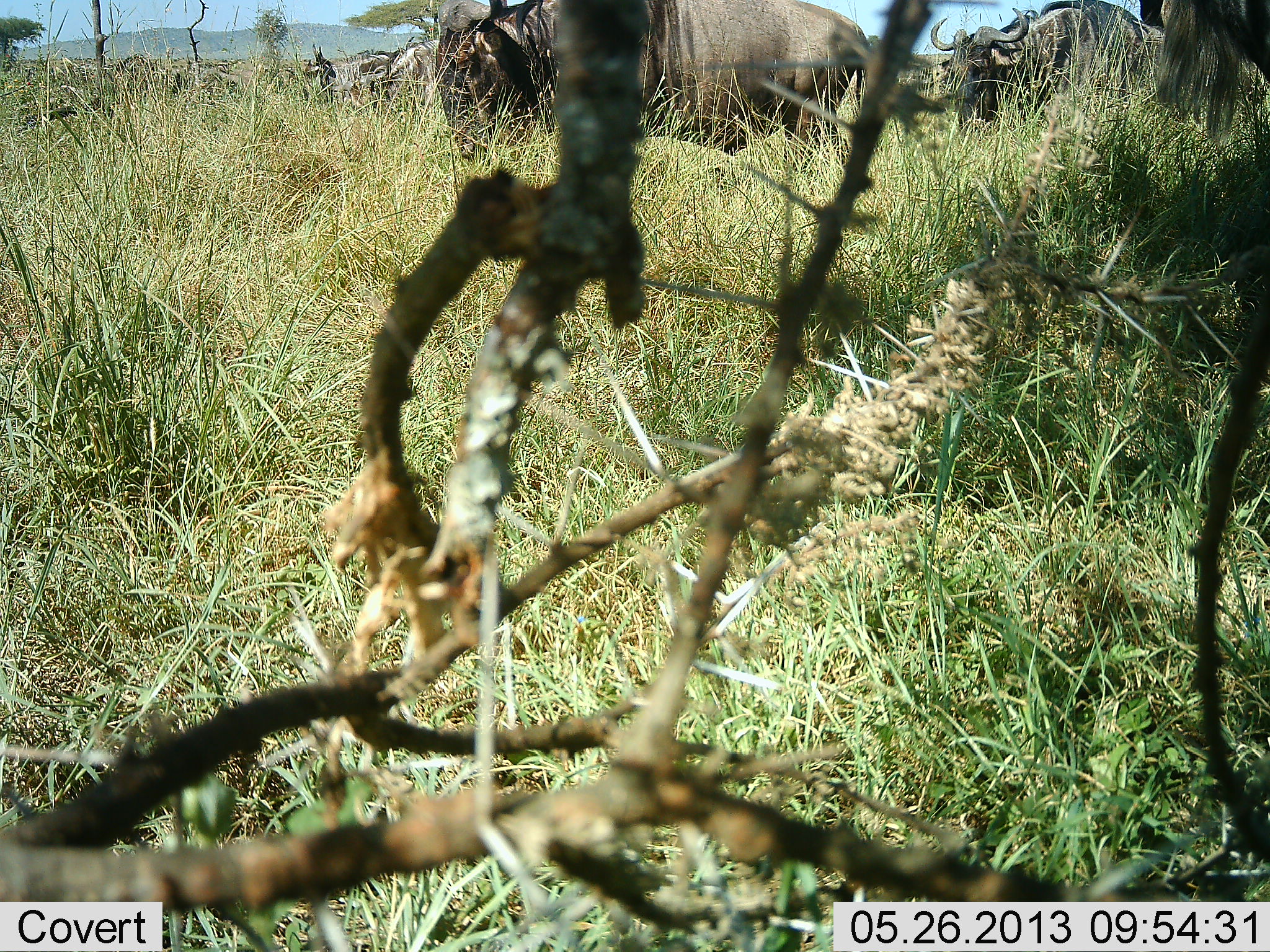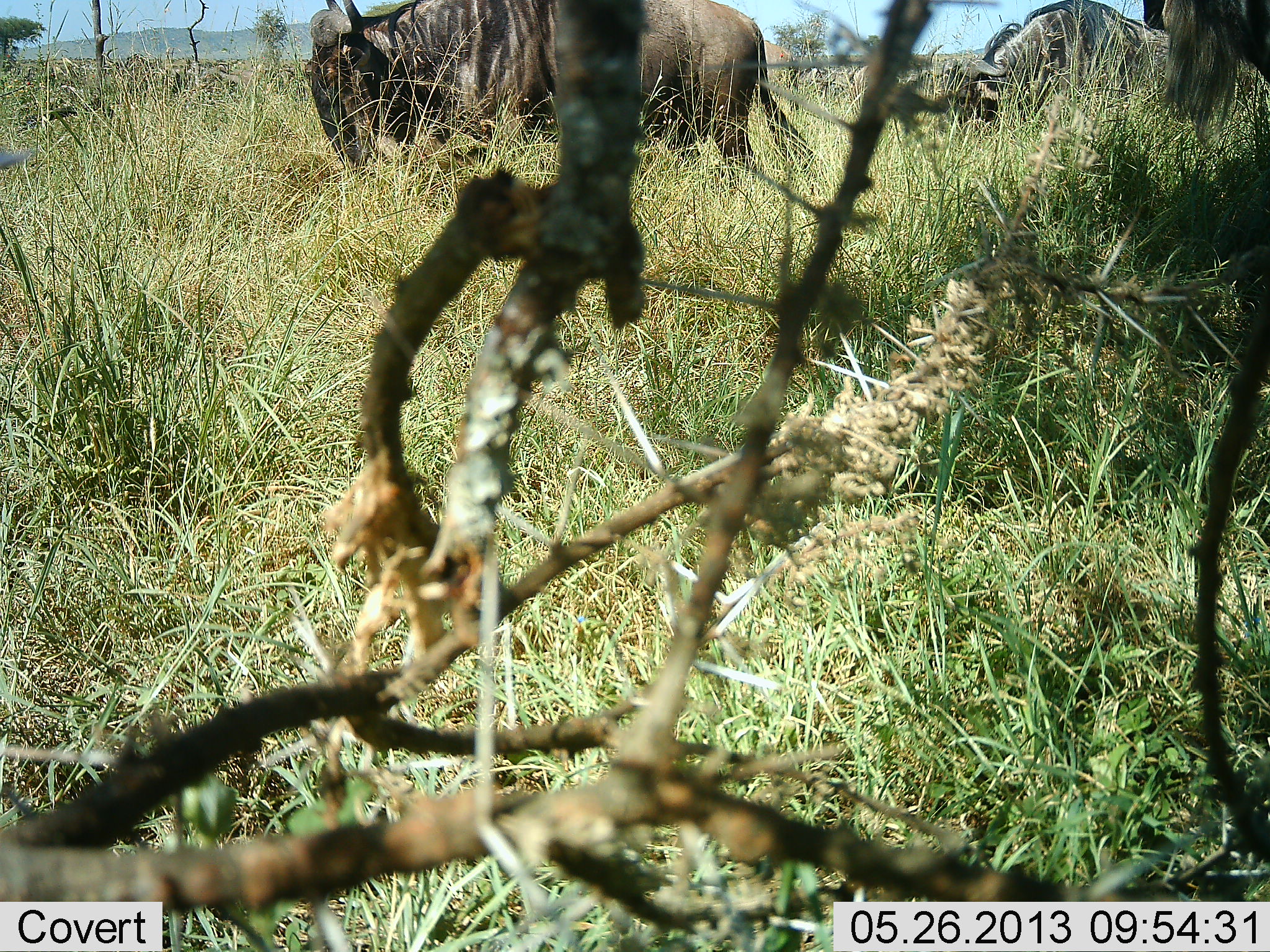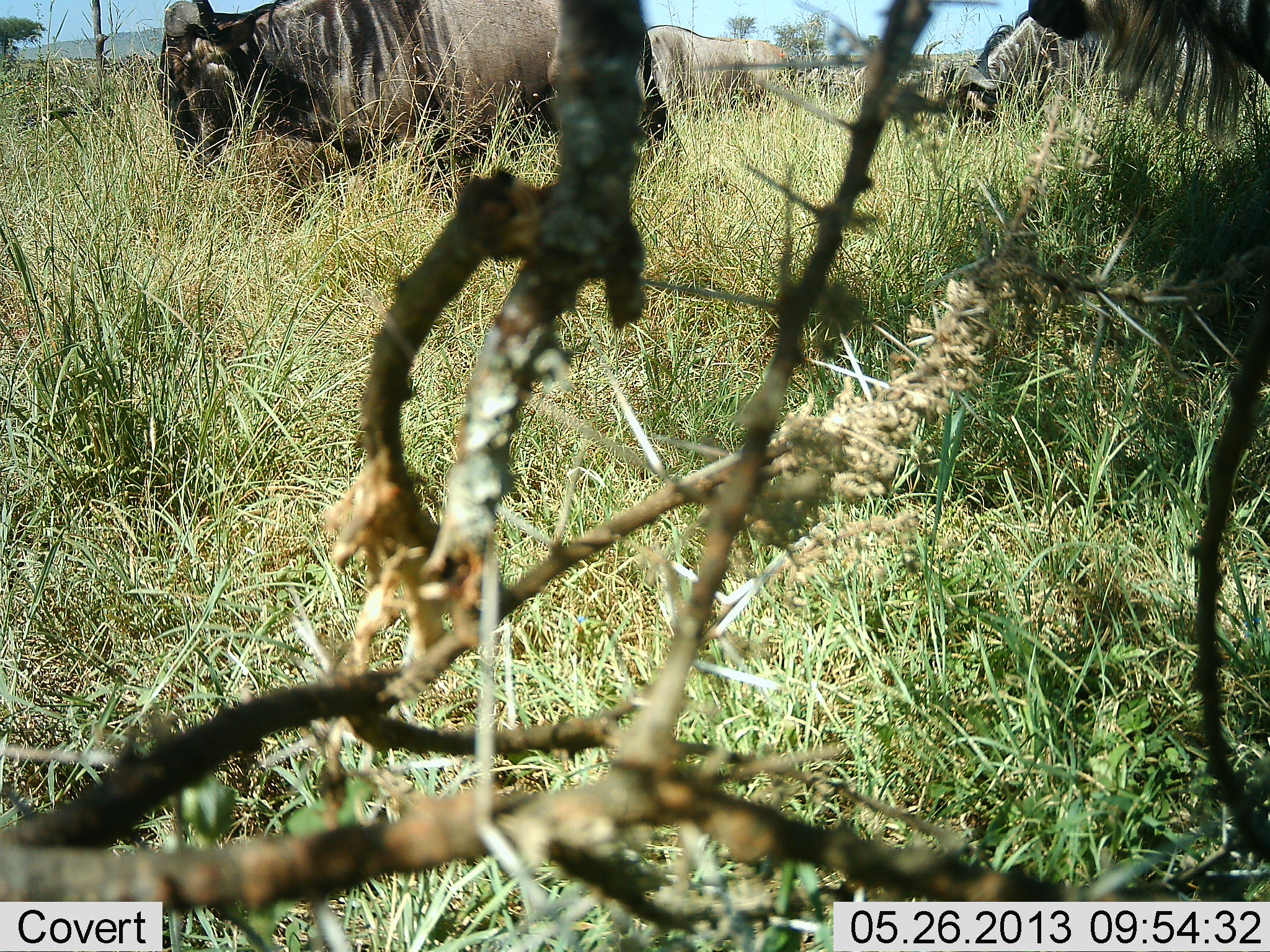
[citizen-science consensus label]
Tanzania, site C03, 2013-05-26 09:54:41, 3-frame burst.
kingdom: Animalia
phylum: Chordata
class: Mammalia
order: Artiodactyla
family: Bovidae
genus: Connochaetes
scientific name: Connochaetes taurinus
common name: blue wildebeest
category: wildebeest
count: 6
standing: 30%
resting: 0%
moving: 90%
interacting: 0%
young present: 0%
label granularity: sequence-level